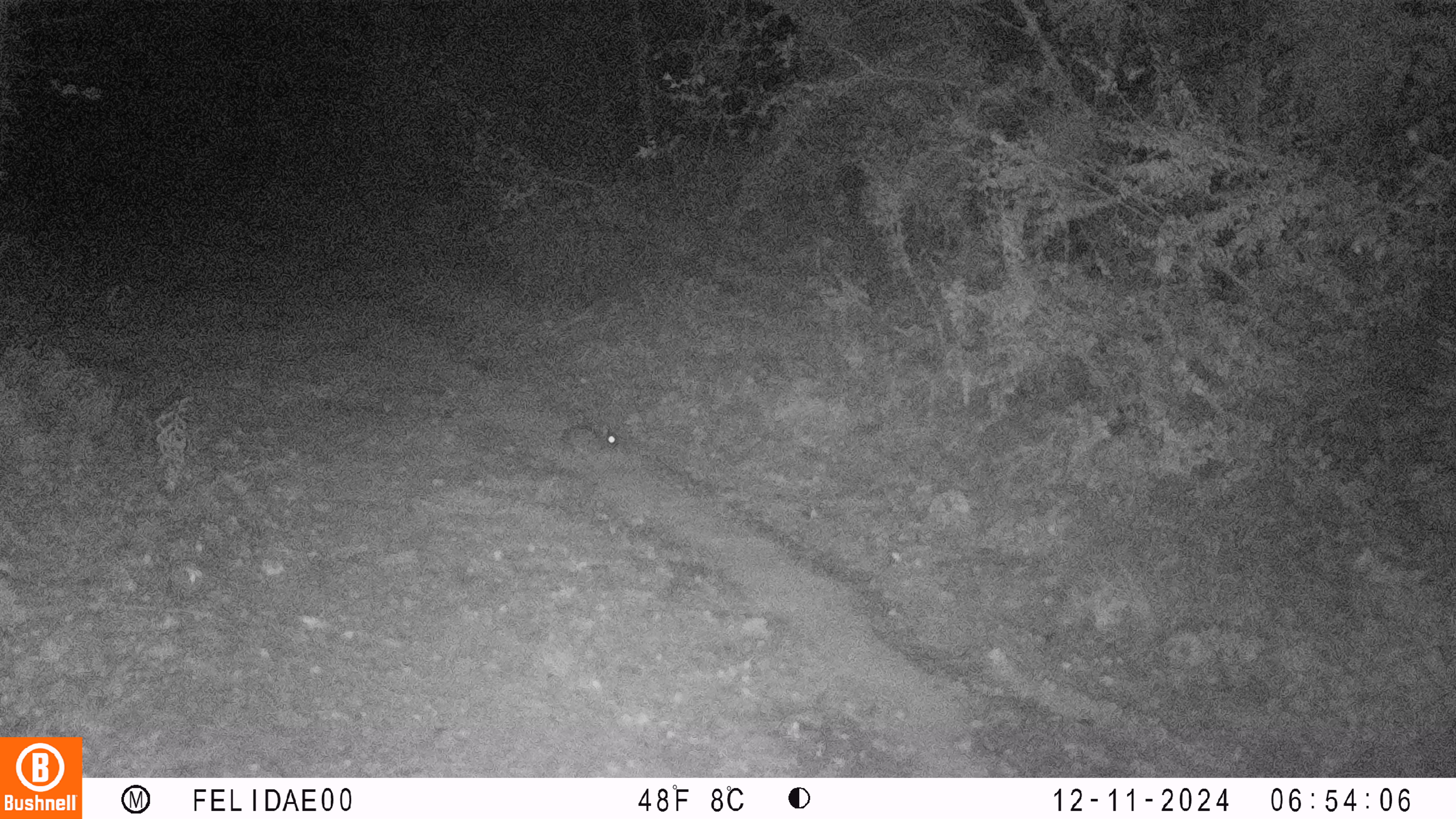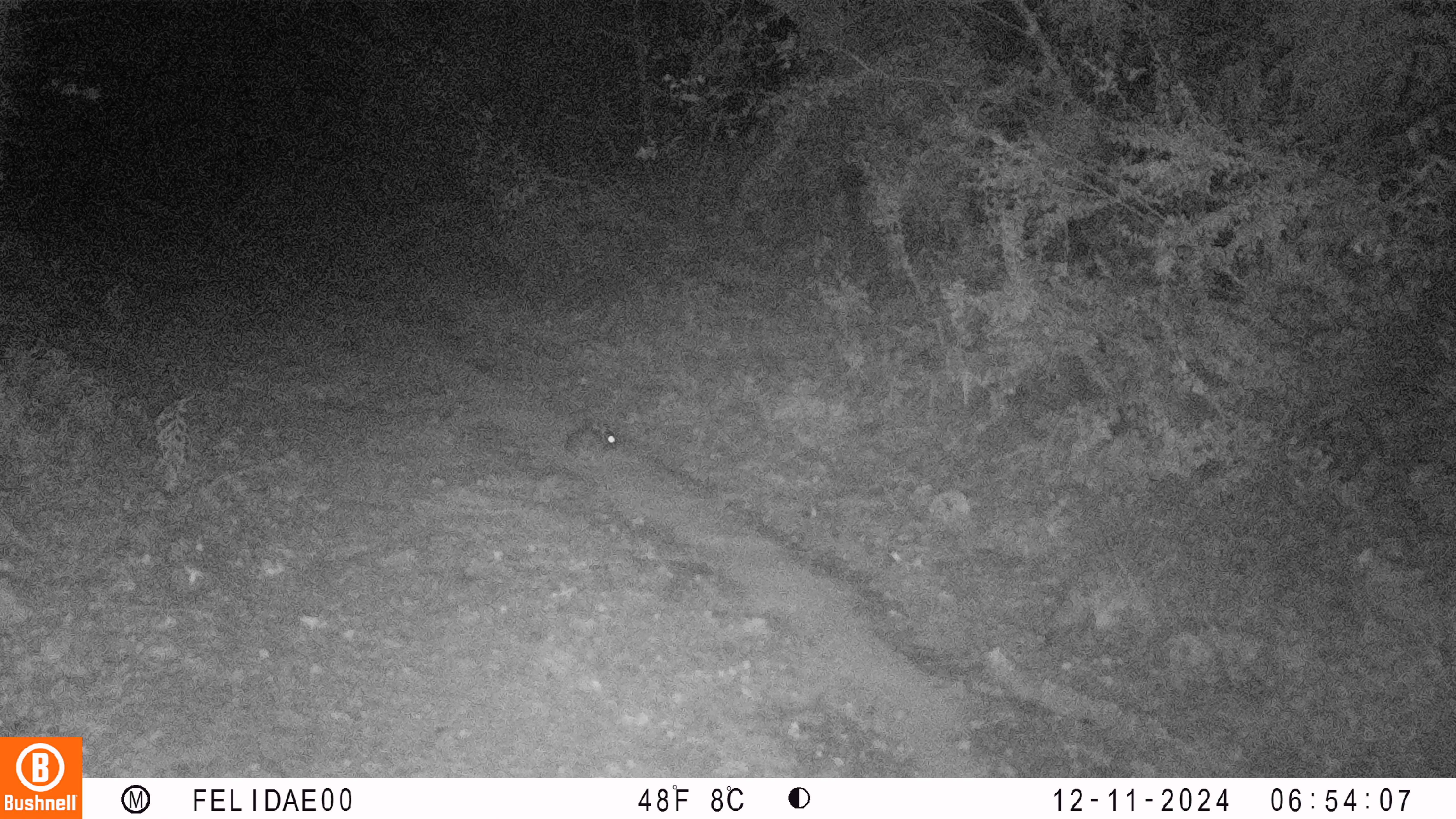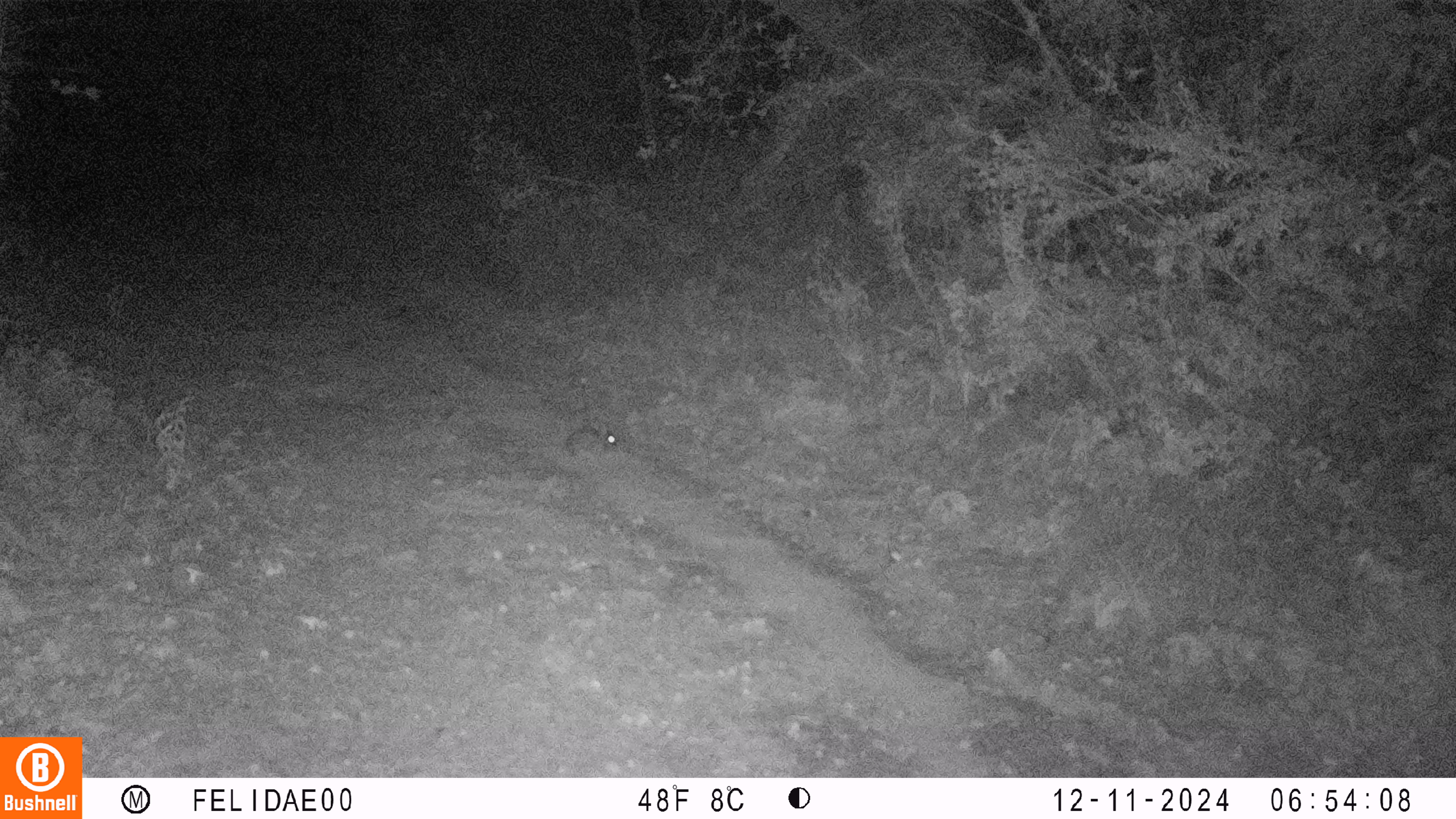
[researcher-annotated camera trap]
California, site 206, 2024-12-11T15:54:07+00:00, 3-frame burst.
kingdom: Animalia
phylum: Chordata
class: Mammalia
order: Lagomorpha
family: Leporidae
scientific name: Leporidae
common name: rabbit